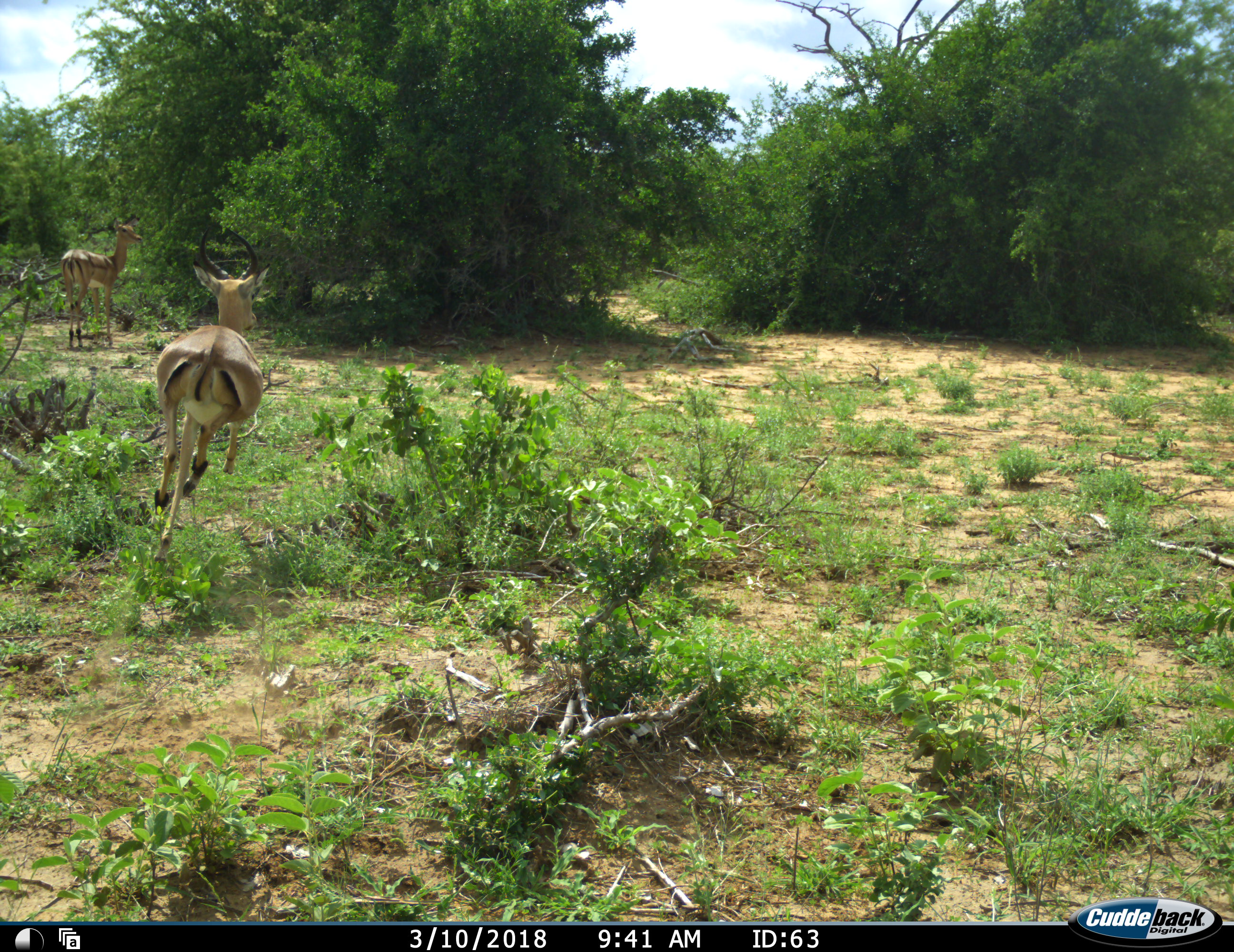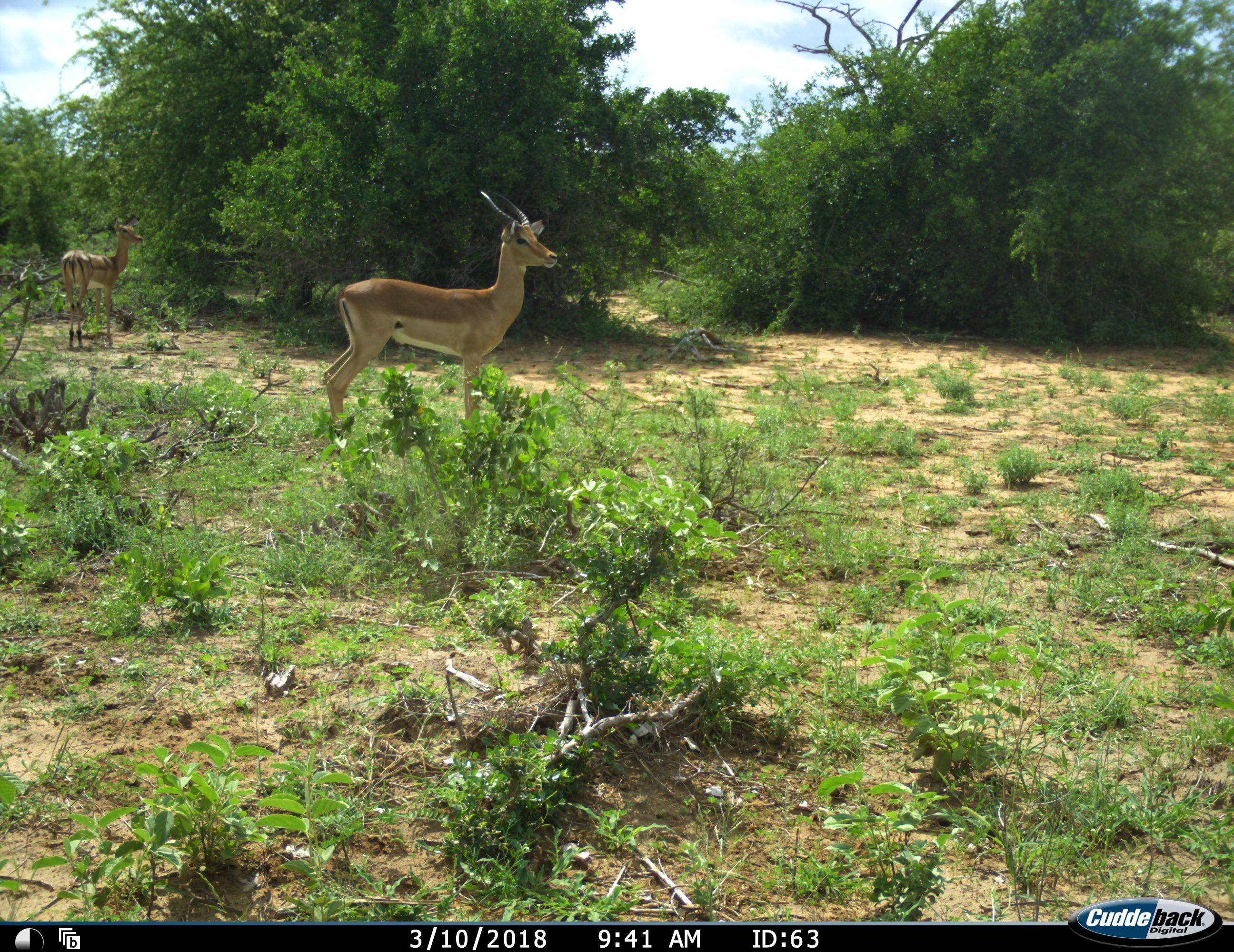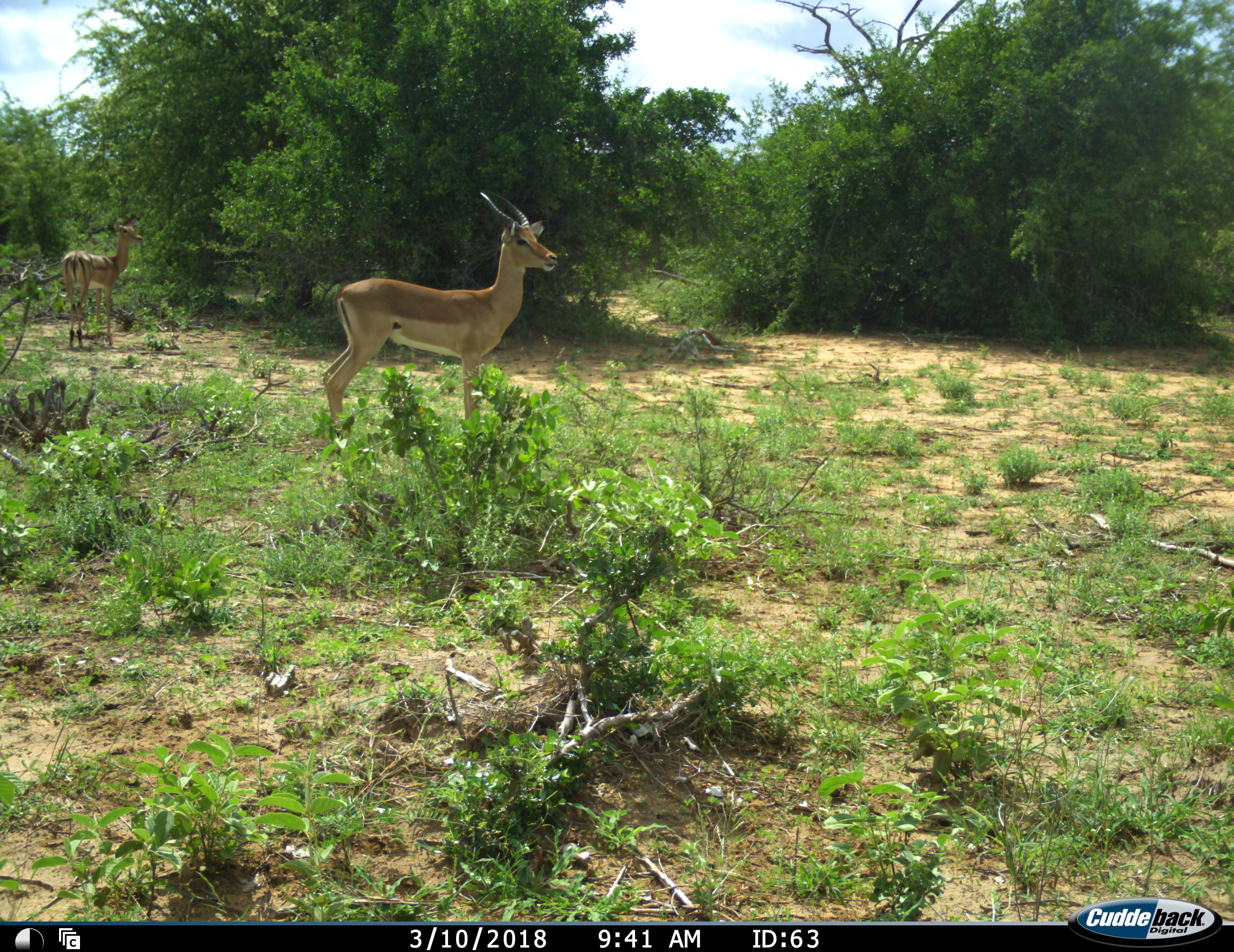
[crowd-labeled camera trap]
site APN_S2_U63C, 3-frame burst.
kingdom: Animalia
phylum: Chordata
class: Mammalia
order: Artiodactyla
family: Bovidae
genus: Aepyceros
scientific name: Aepyceros melampus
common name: impala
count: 2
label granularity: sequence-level